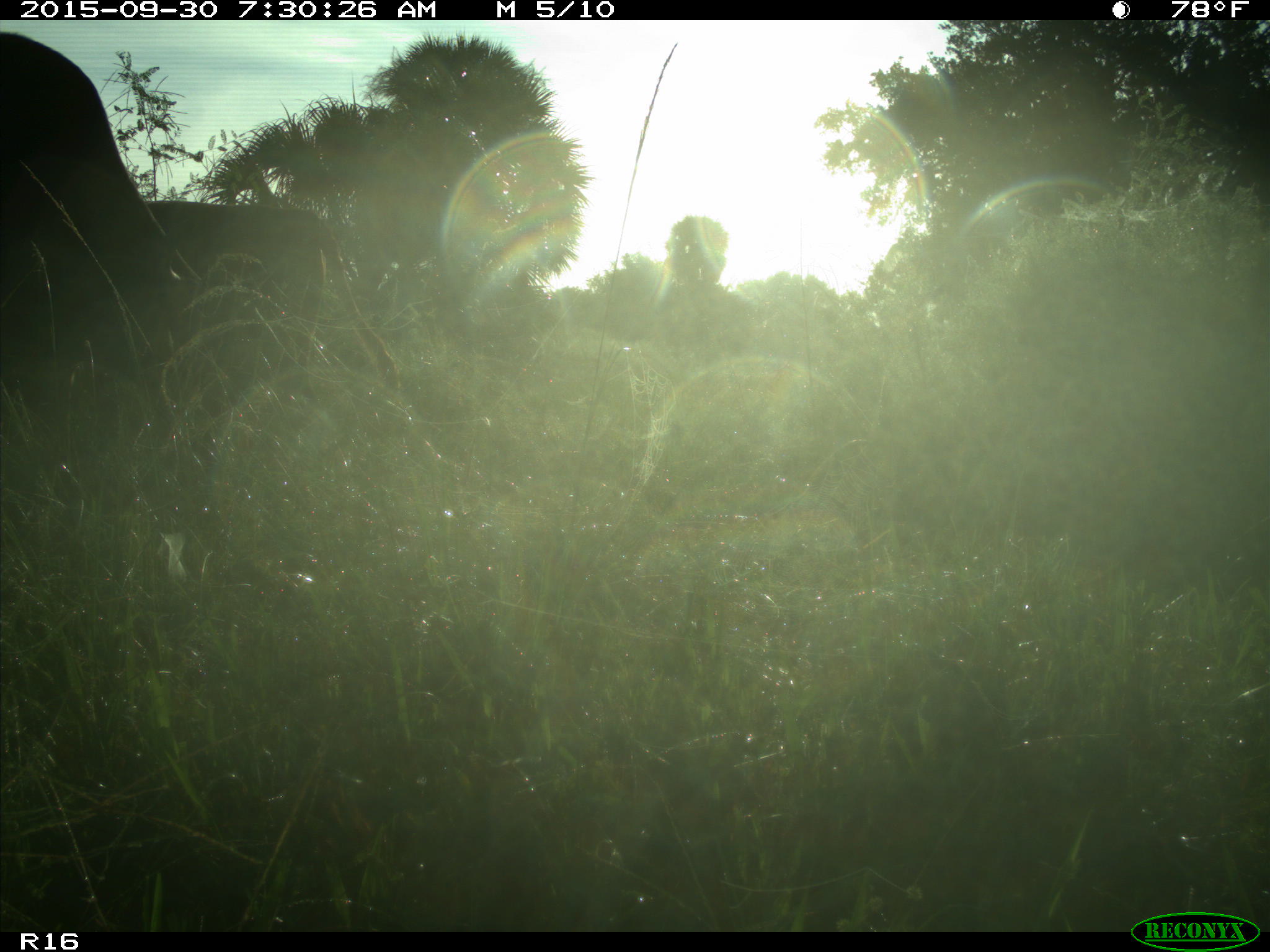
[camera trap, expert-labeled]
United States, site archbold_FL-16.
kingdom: Animalia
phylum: Chordata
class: Mammalia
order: Artiodactyla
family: Bovidae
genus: Bos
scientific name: Bos taurus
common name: domestic cow